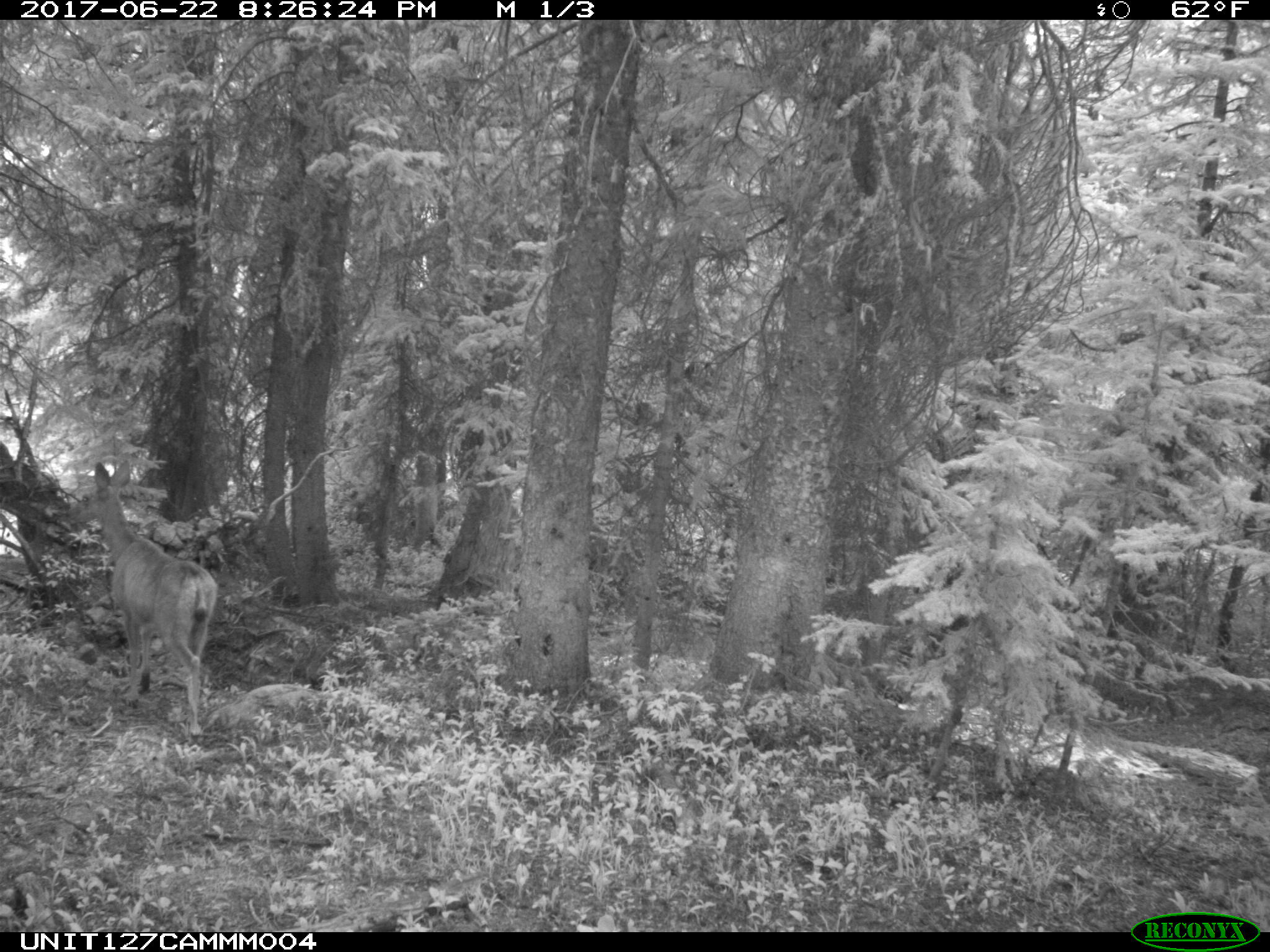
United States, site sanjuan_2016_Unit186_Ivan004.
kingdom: Animalia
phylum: Chordata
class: Mammalia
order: Artiodactyla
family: Cervidae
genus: Odocoileus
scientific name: Odocoileus hemionus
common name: mule deer